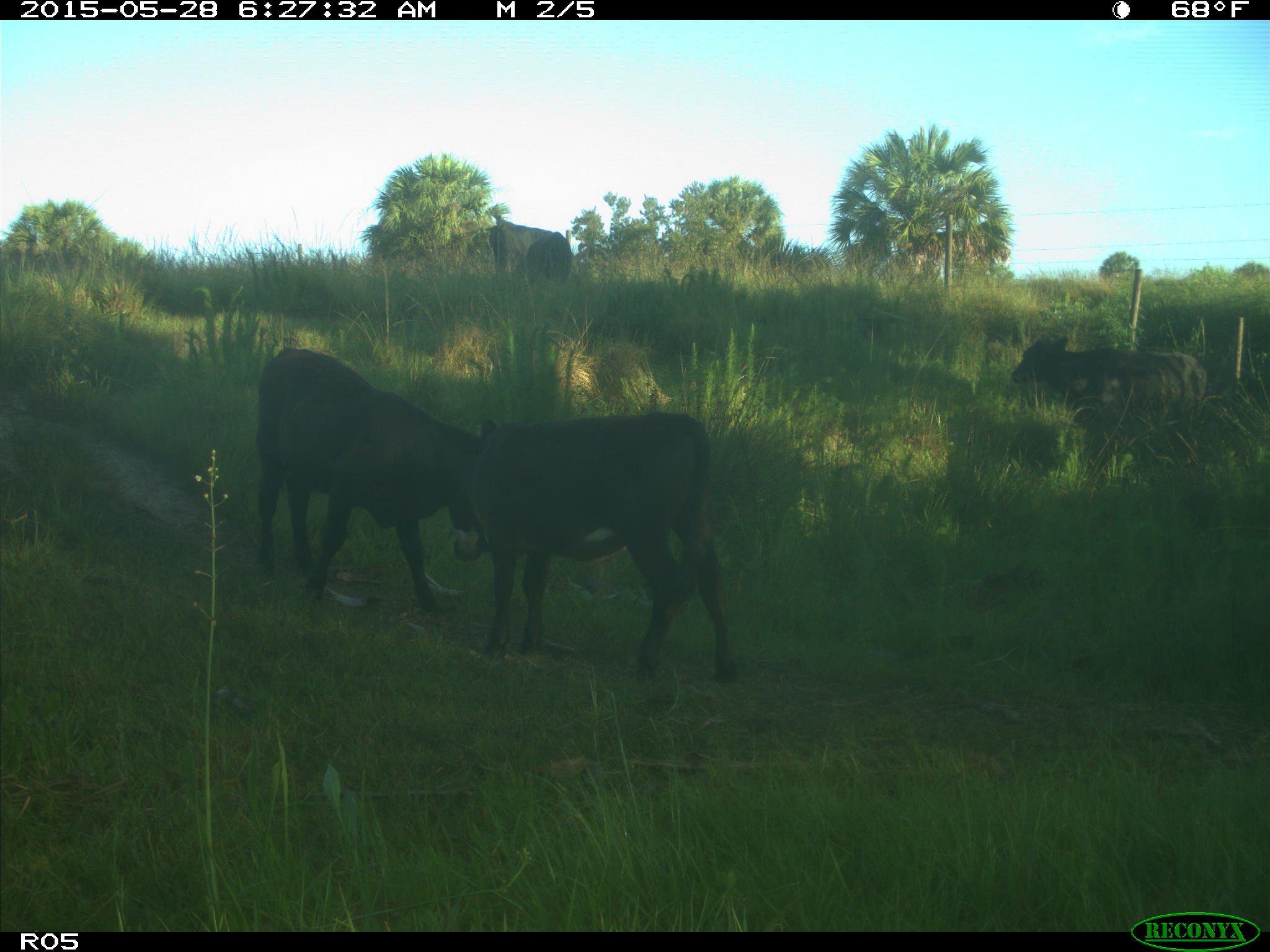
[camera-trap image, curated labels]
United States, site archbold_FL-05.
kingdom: Animalia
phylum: Chordata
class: Mammalia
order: Artiodactyla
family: Bovidae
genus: Bos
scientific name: Bos taurus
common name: domestic cow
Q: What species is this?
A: Bos taurus (domestic cow).